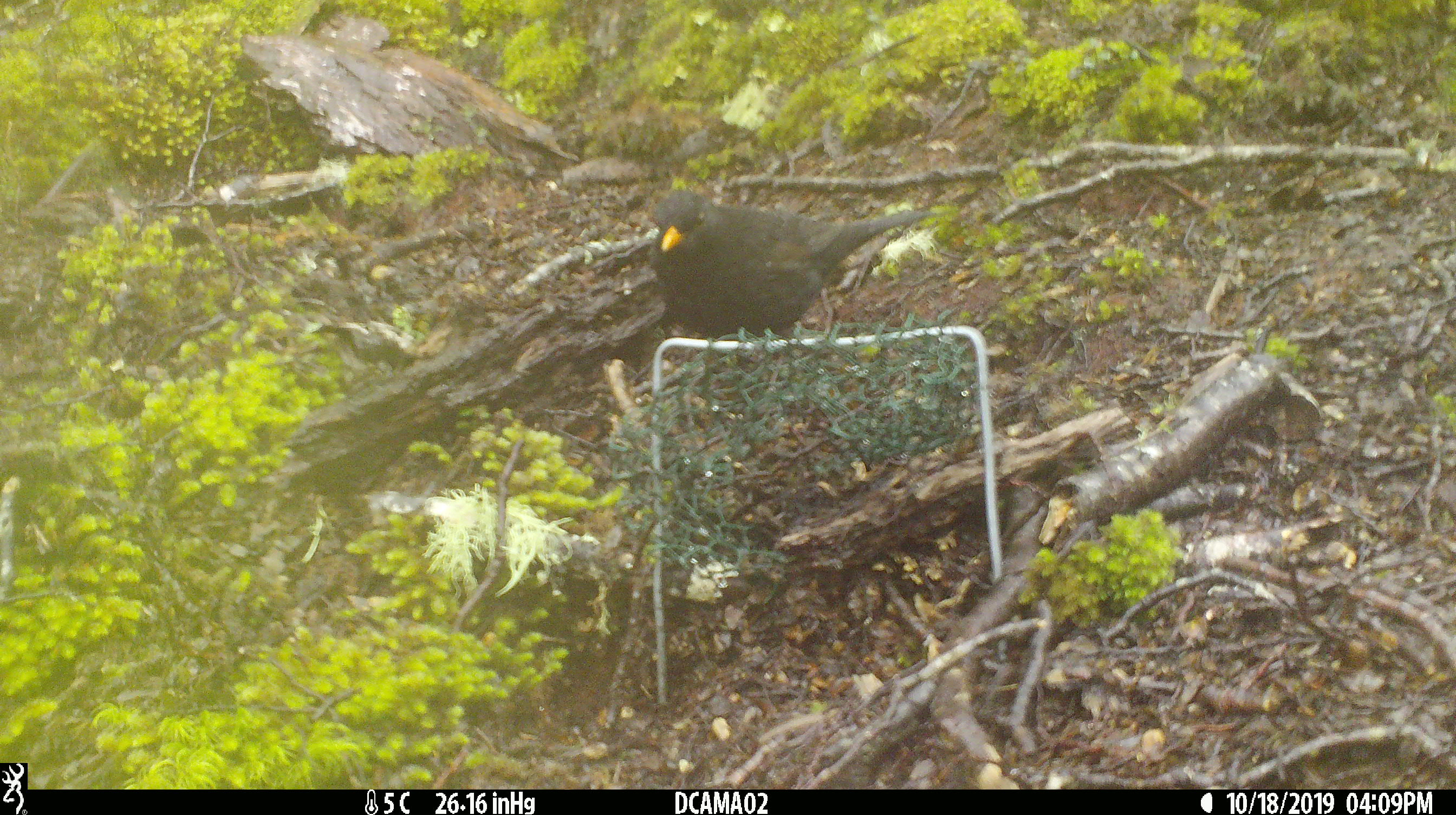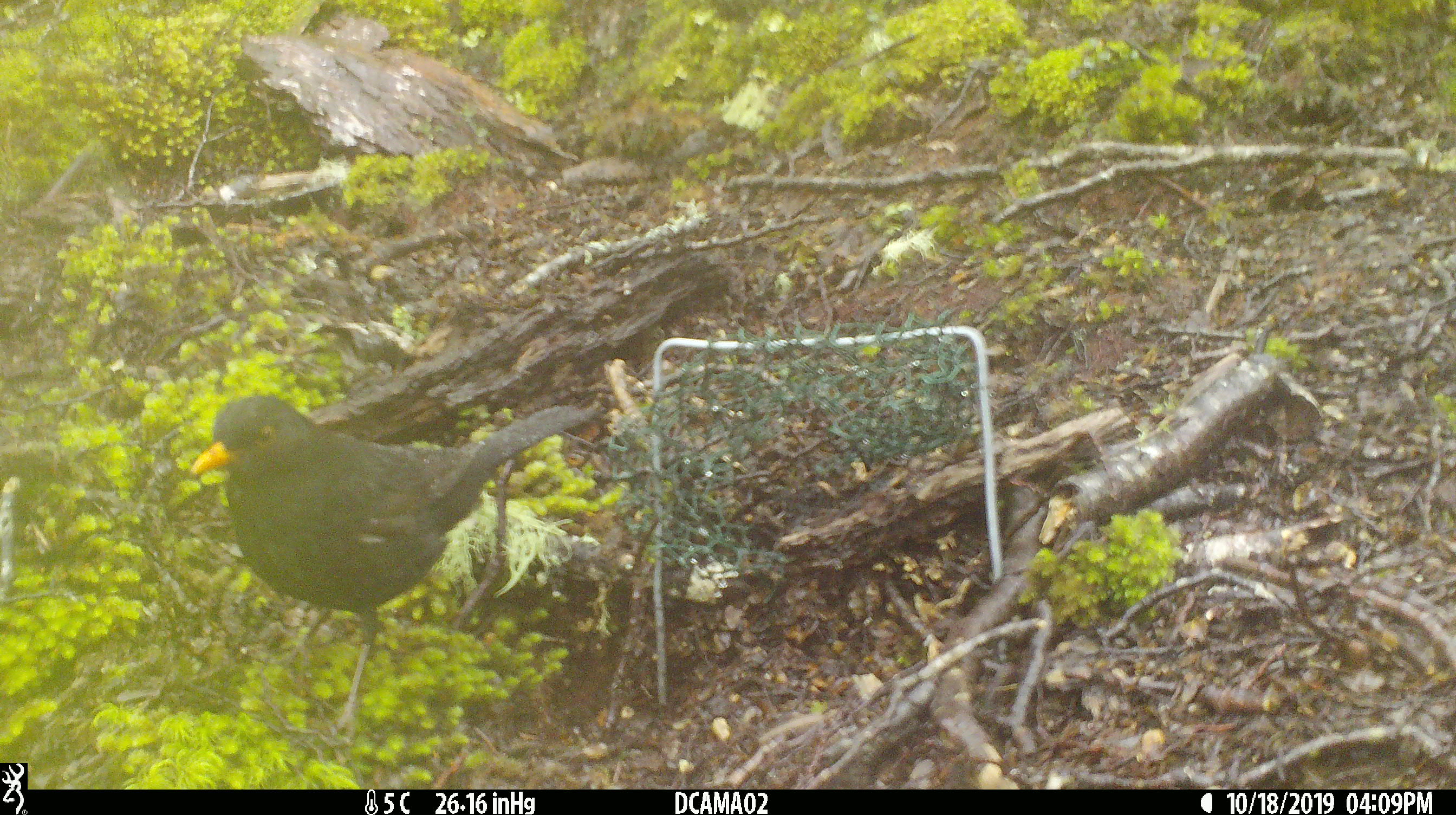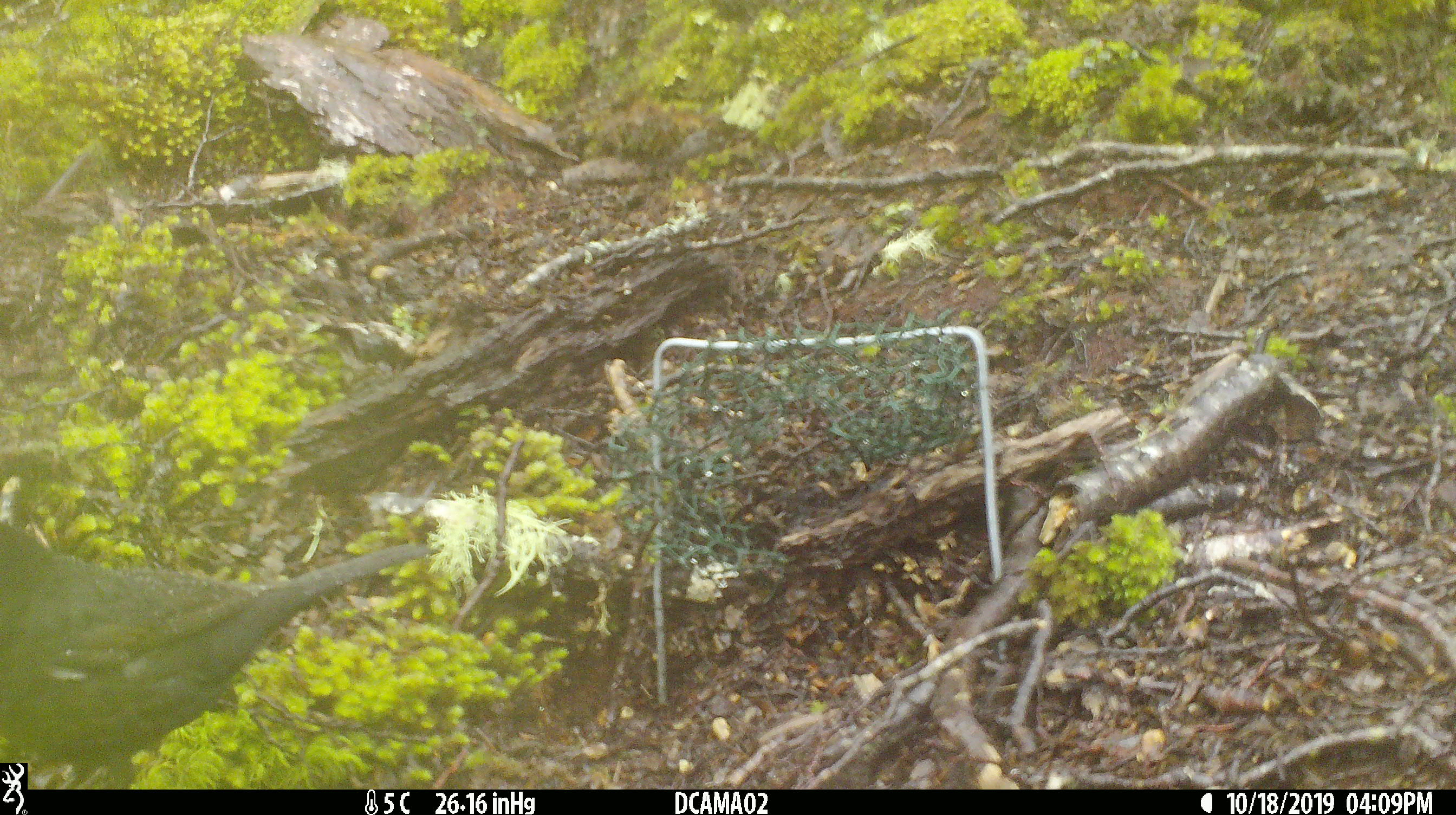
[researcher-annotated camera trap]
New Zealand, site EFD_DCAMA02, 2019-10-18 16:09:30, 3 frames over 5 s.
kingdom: Animalia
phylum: Chordata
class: Aves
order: Passeriformes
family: Turdidae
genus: Turdus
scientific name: Turdus merula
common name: eurasian blackbird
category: blackbird